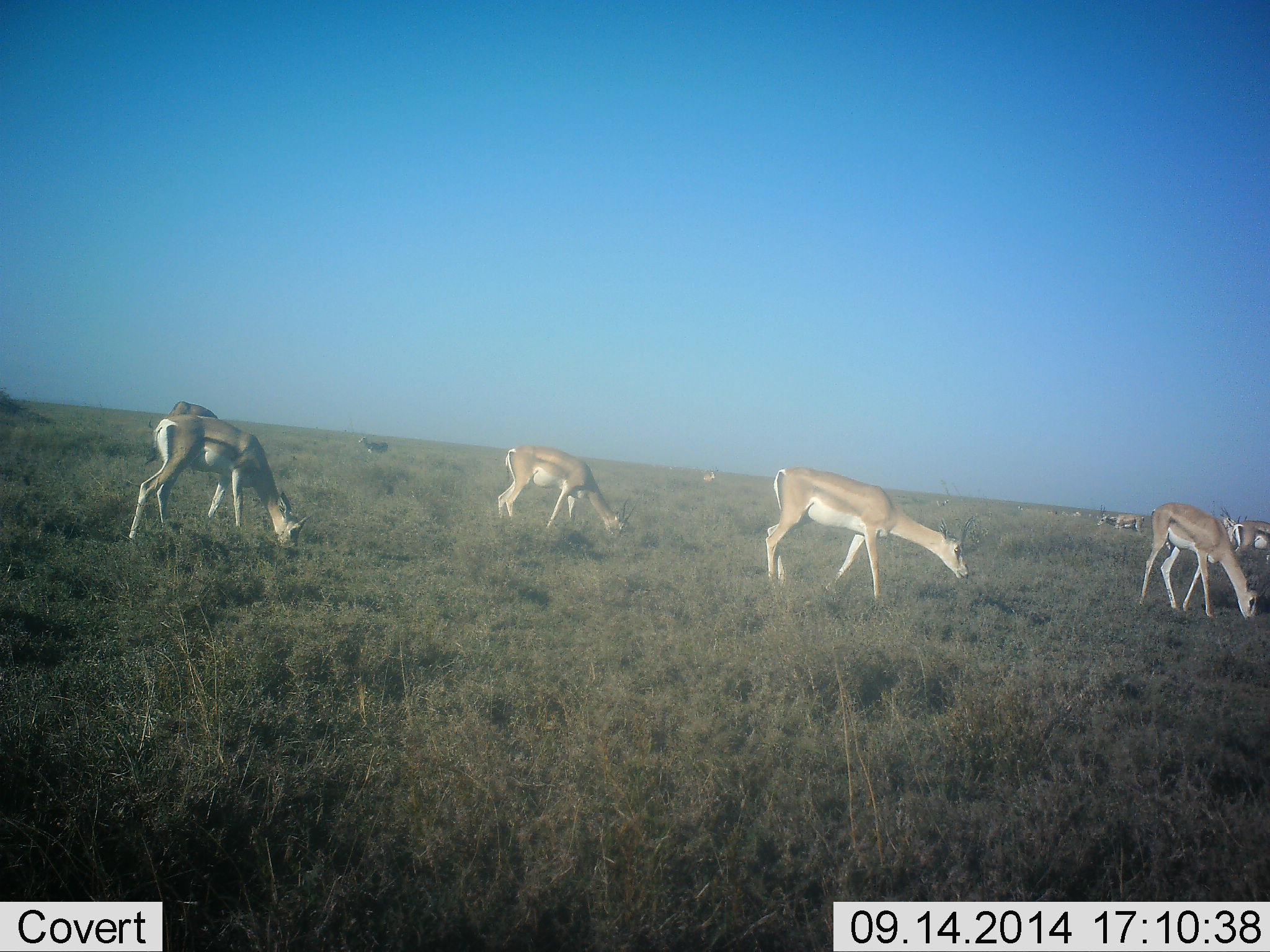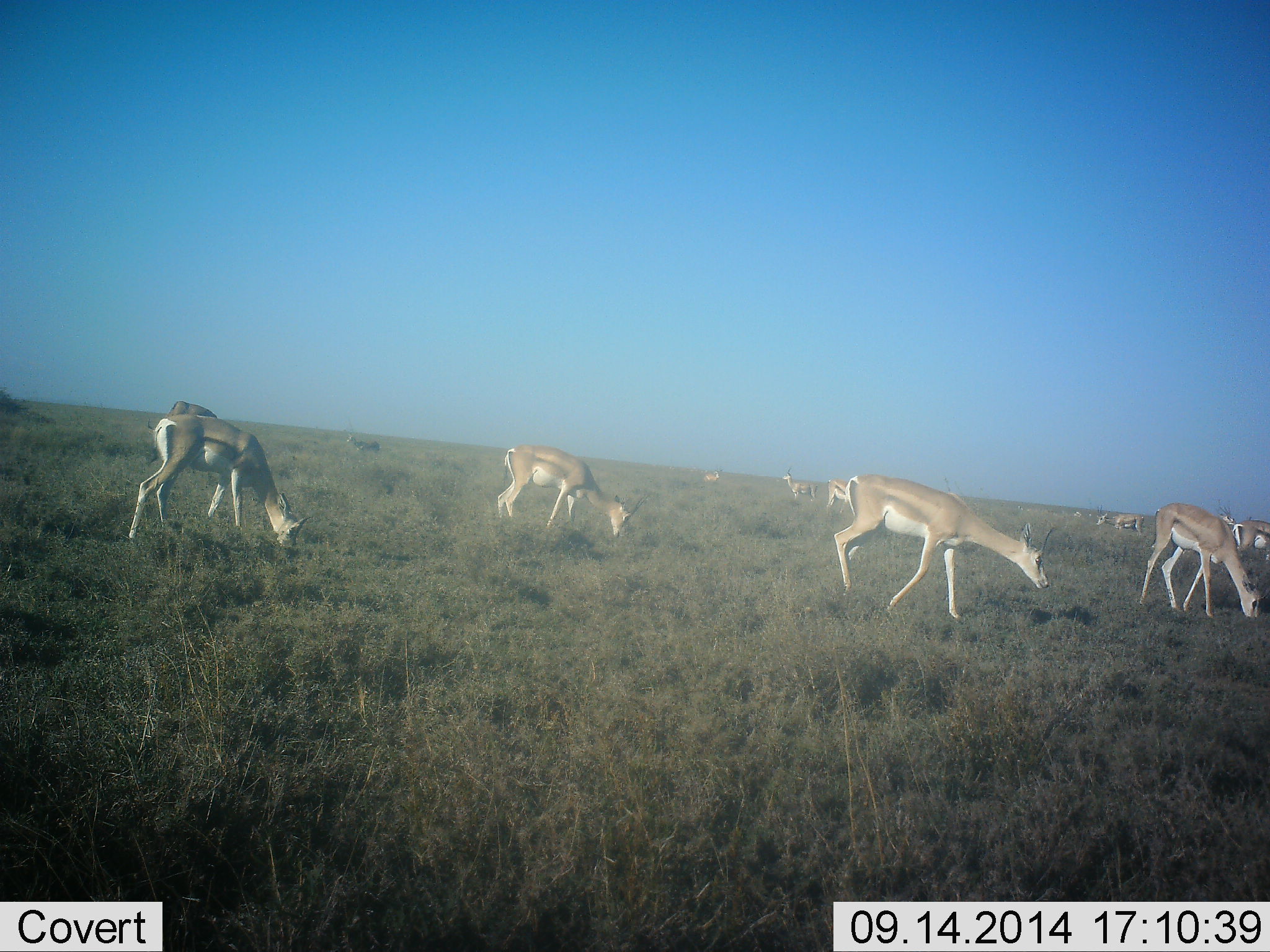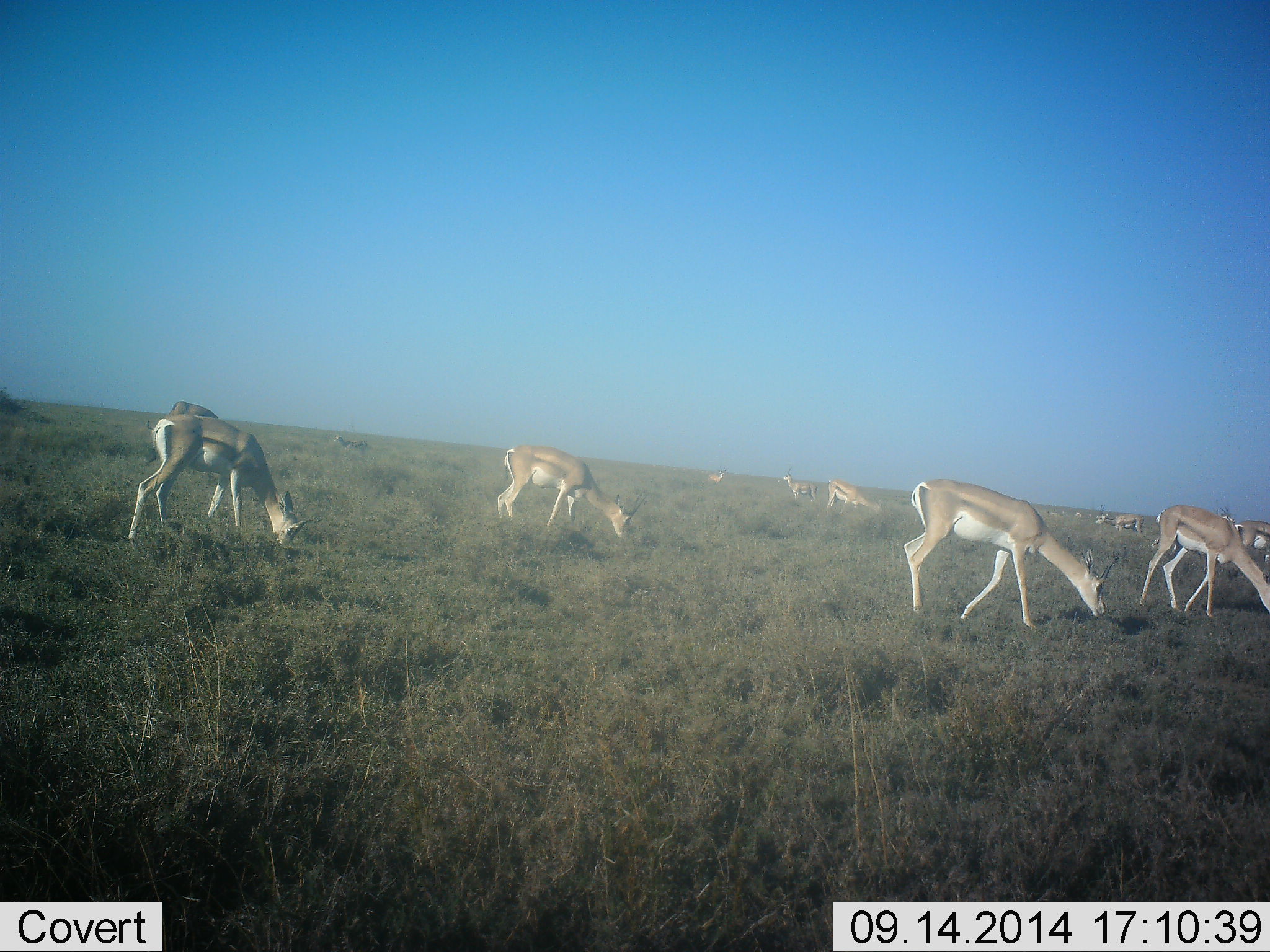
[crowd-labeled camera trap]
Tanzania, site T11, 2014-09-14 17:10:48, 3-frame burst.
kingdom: Animalia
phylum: Chordata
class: Mammalia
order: Artiodactyla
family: Bovidae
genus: Nanger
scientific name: Nanger granti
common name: grant's gazelle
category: gazellegrants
Gazellegrants (grant's gazelle) (Nanger granti), count 11-50. Behavior (volunteer vote fractions): standing 50%, resting 10%, moving 50%, interacting 0%. Young present (vote fraction): 0%. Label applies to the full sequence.